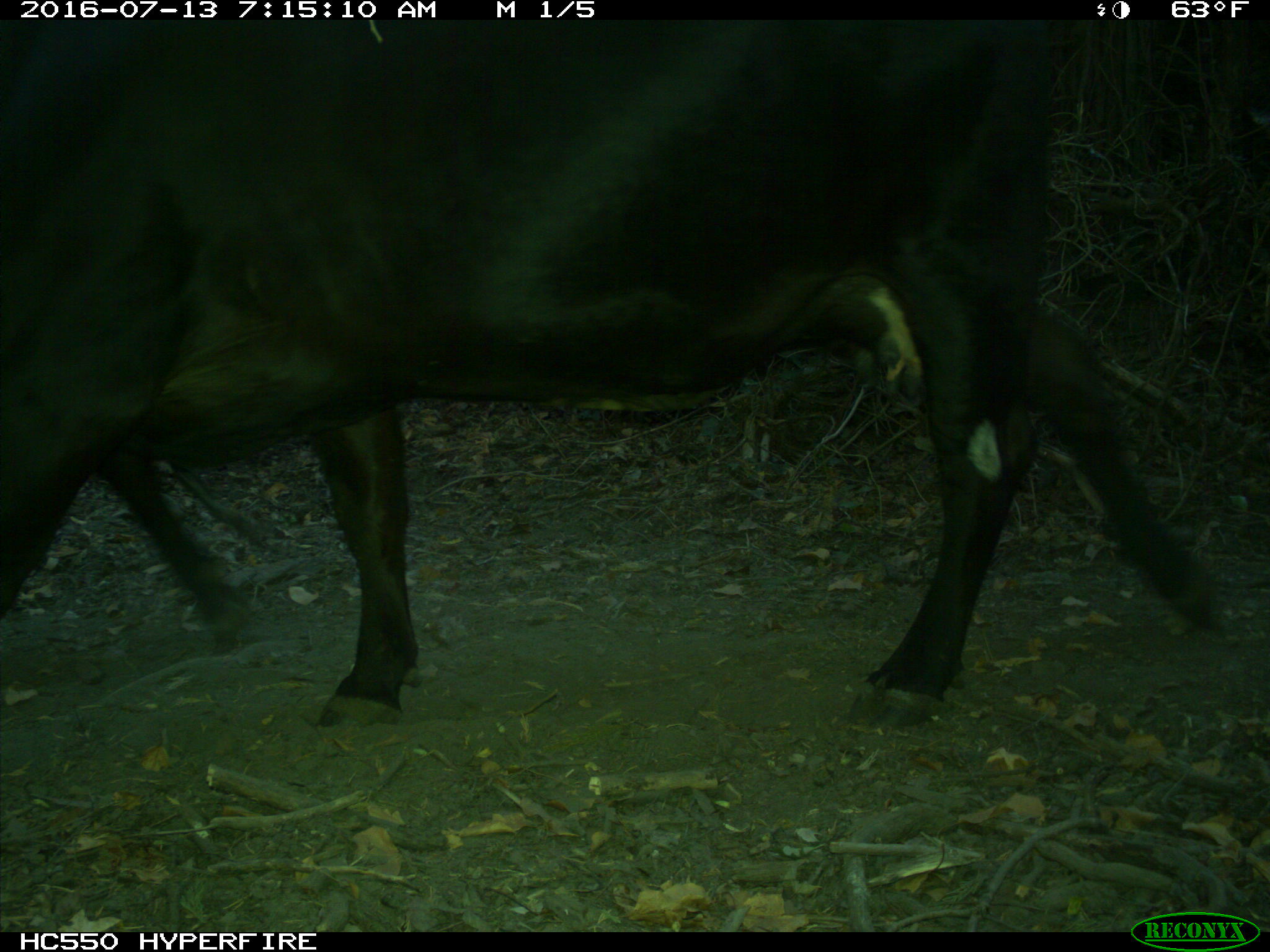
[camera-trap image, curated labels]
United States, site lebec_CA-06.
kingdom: Animalia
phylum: Chordata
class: Mammalia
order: Artiodactyla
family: Bovidae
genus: Bos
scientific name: Bos taurus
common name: domestic cow